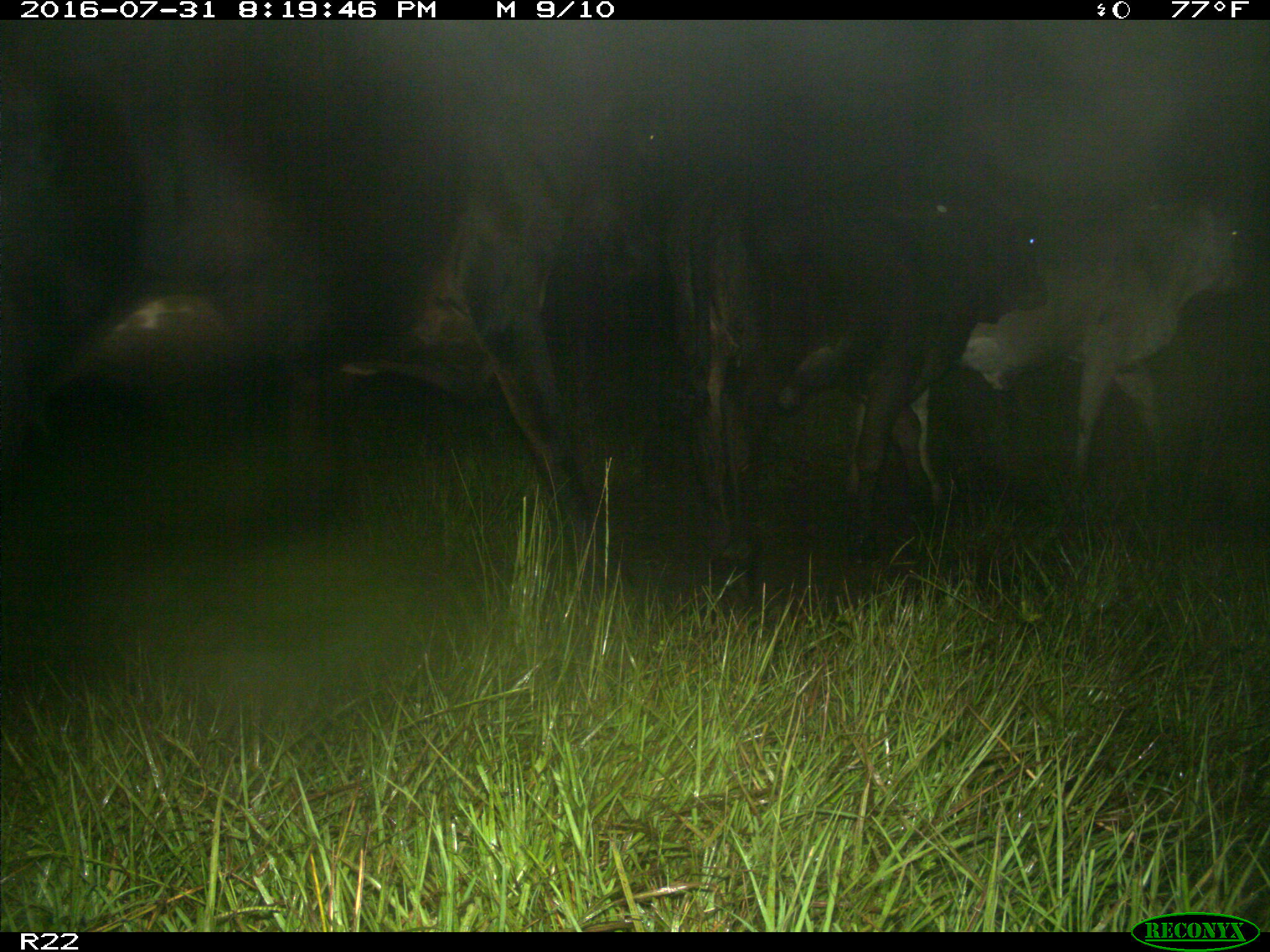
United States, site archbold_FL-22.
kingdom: Animalia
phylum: Chordata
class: Mammalia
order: Artiodactyla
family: Bovidae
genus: Bos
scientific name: Bos taurus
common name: domestic cow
Bos taurus (domestic cow).